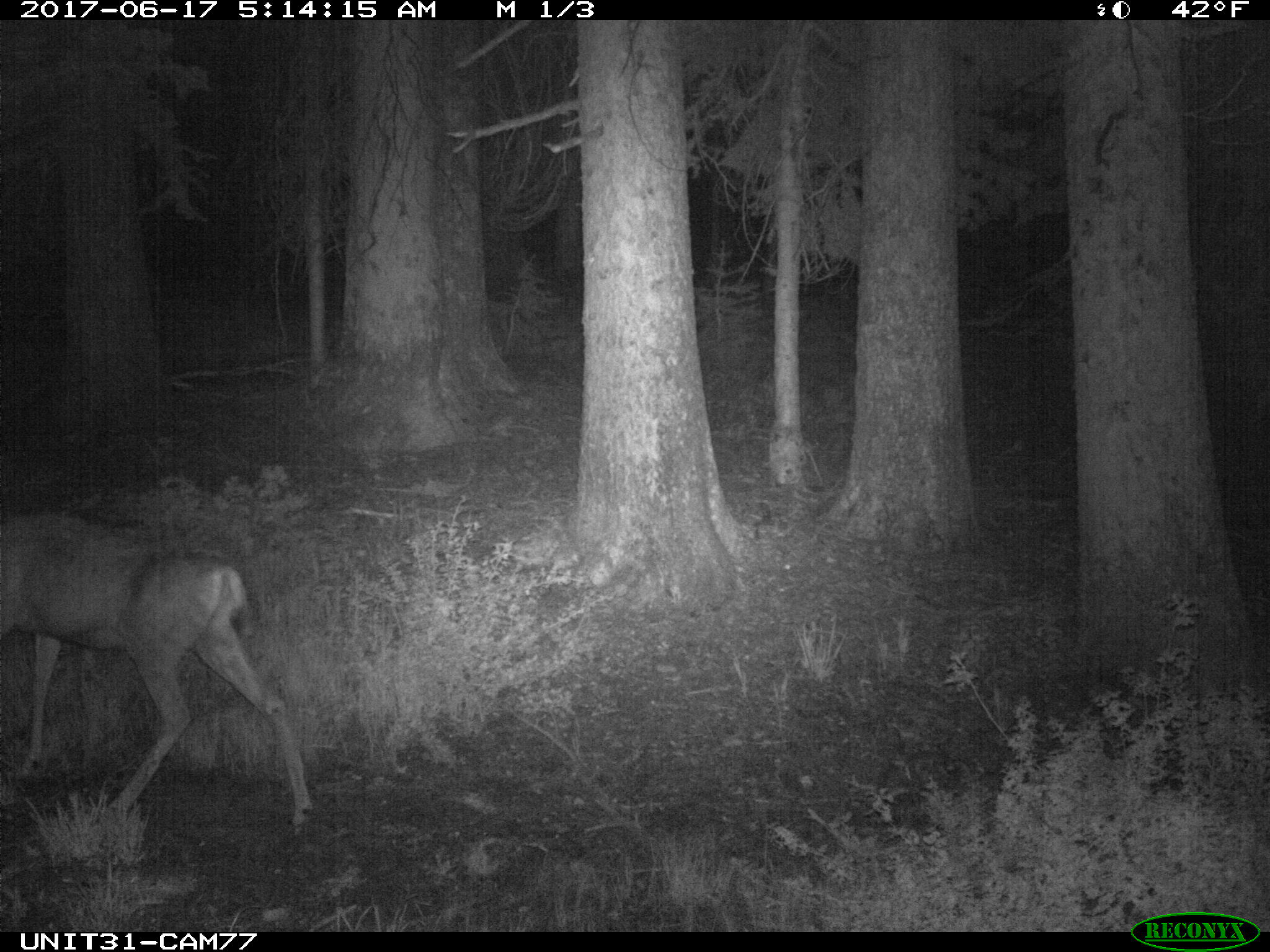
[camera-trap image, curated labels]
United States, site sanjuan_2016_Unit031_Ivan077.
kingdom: Animalia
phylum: Chordata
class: Mammalia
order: Artiodactyla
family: Cervidae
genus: Odocoileus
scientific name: Odocoileus hemionus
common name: mule deer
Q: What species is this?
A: Odocoileus hemionus (mule deer).